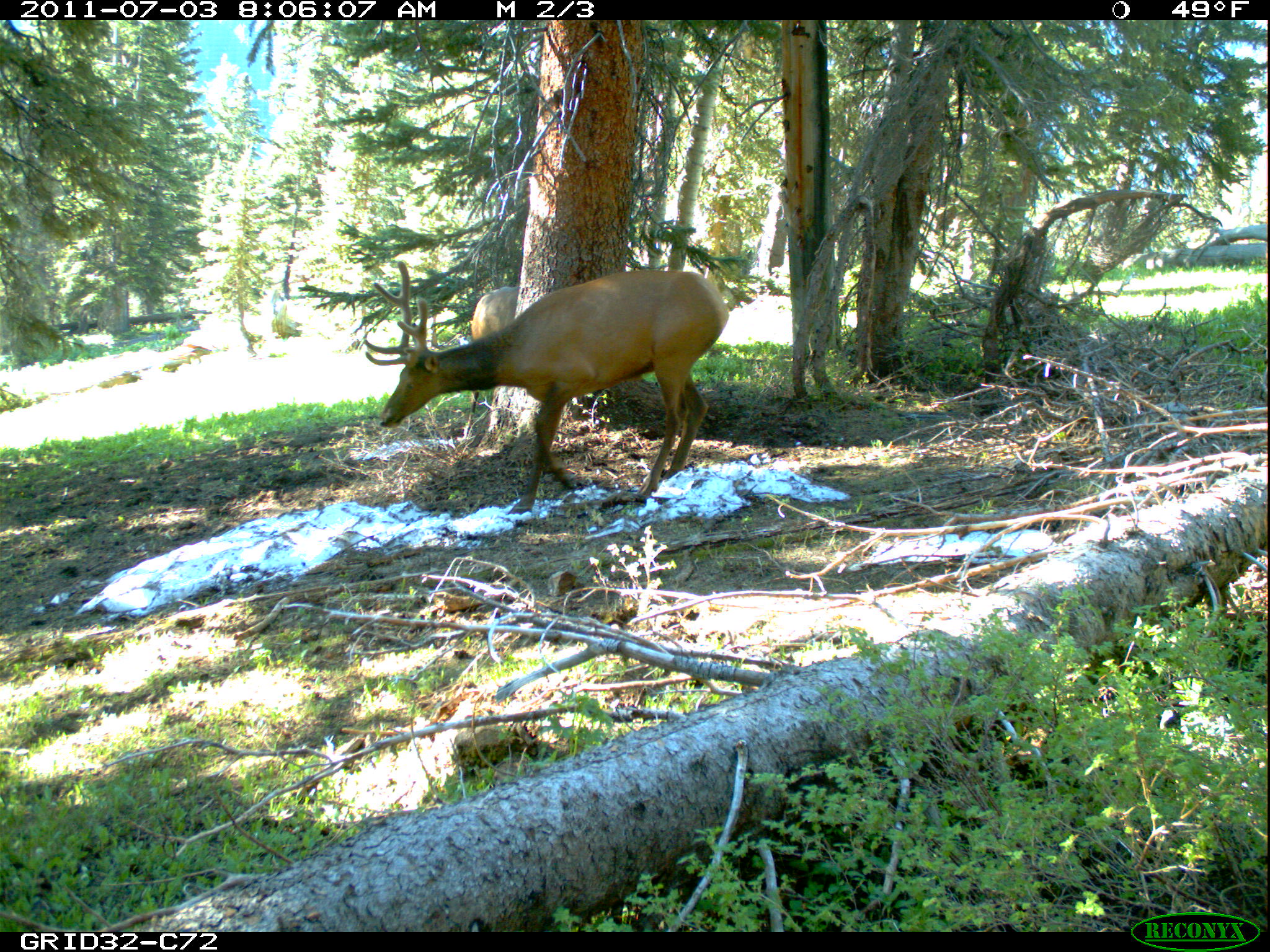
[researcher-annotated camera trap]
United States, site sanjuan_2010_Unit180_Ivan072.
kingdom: Animalia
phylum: Chordata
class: Mammalia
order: Artiodactyla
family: Cervidae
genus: Cervus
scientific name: Cervus elaphus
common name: red deer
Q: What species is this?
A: Cervus elaphus (red deer).